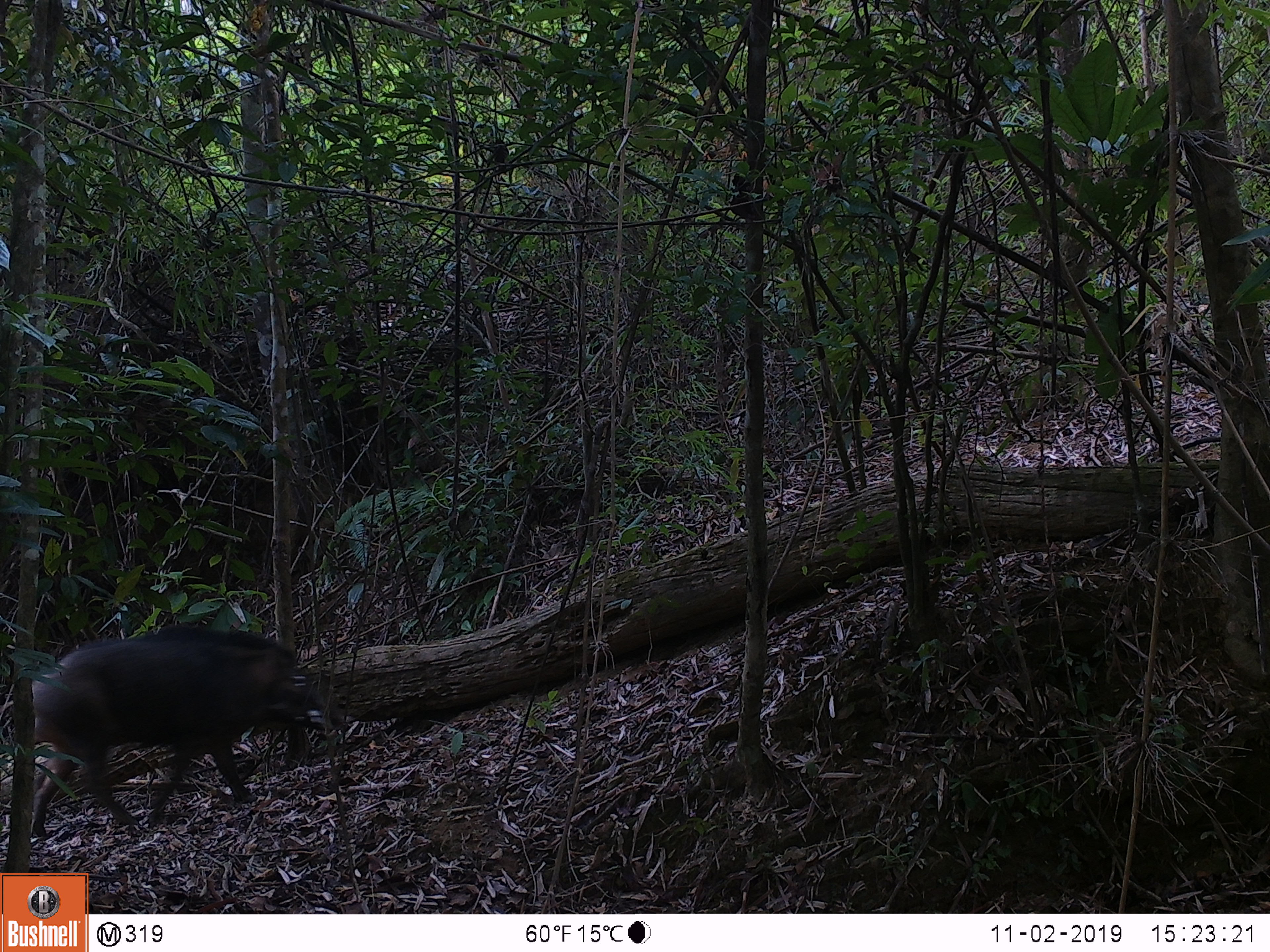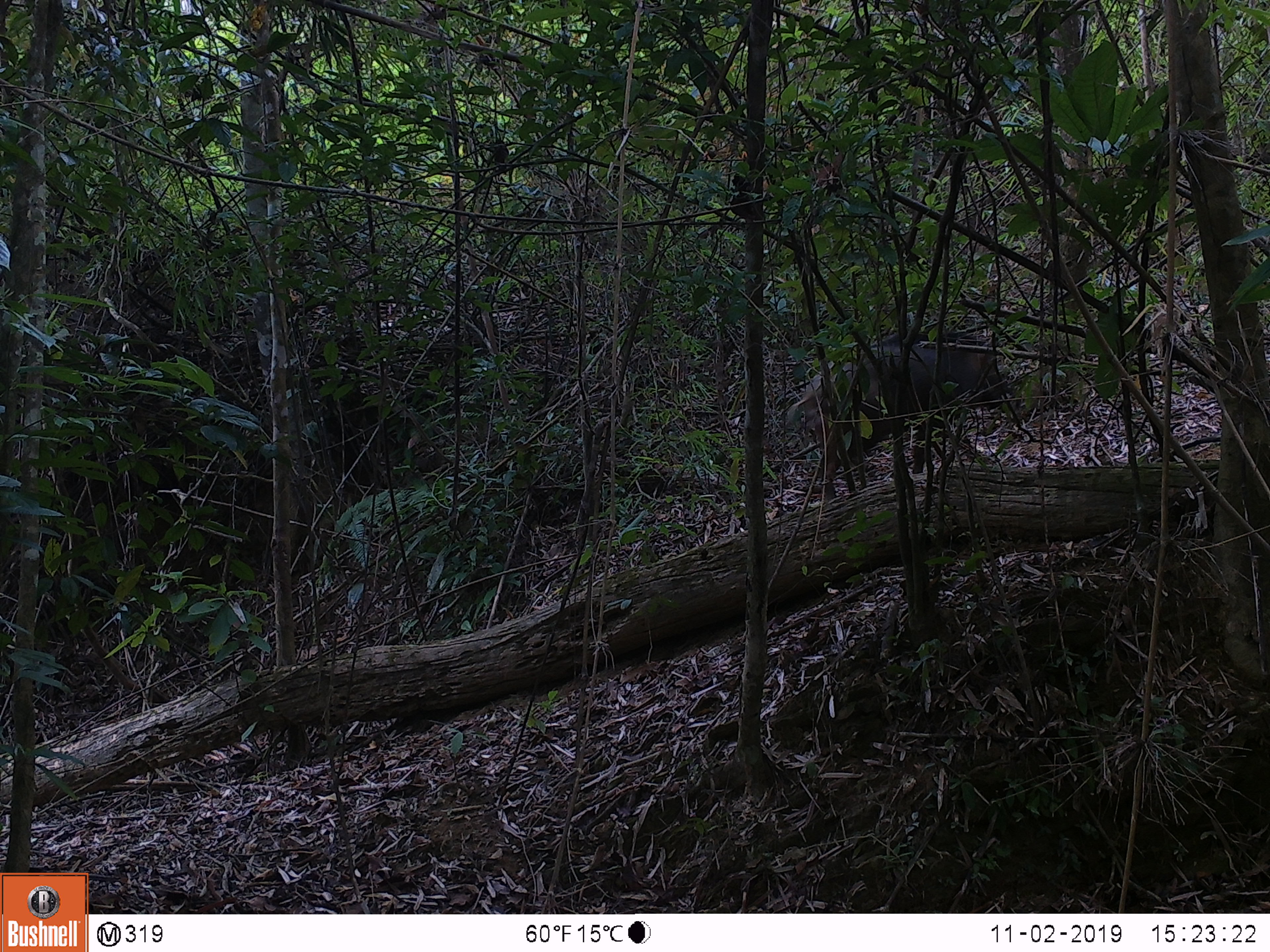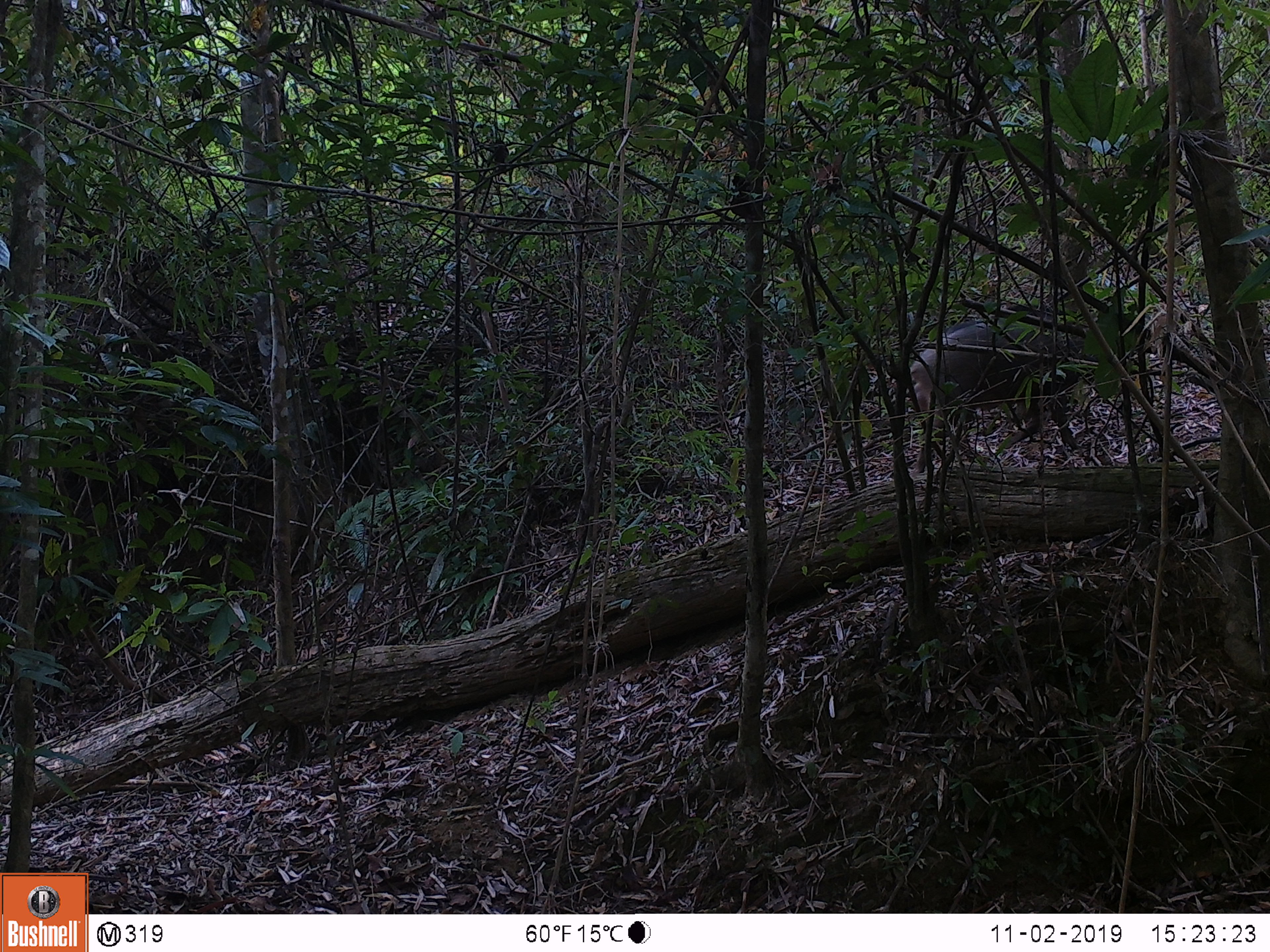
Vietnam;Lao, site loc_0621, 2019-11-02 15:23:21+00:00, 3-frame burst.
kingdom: Animalia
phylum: Chordata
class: Mammalia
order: Artiodactyla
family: Suidae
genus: Sus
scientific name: Sus scrofa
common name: eurasian wild pig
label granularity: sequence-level